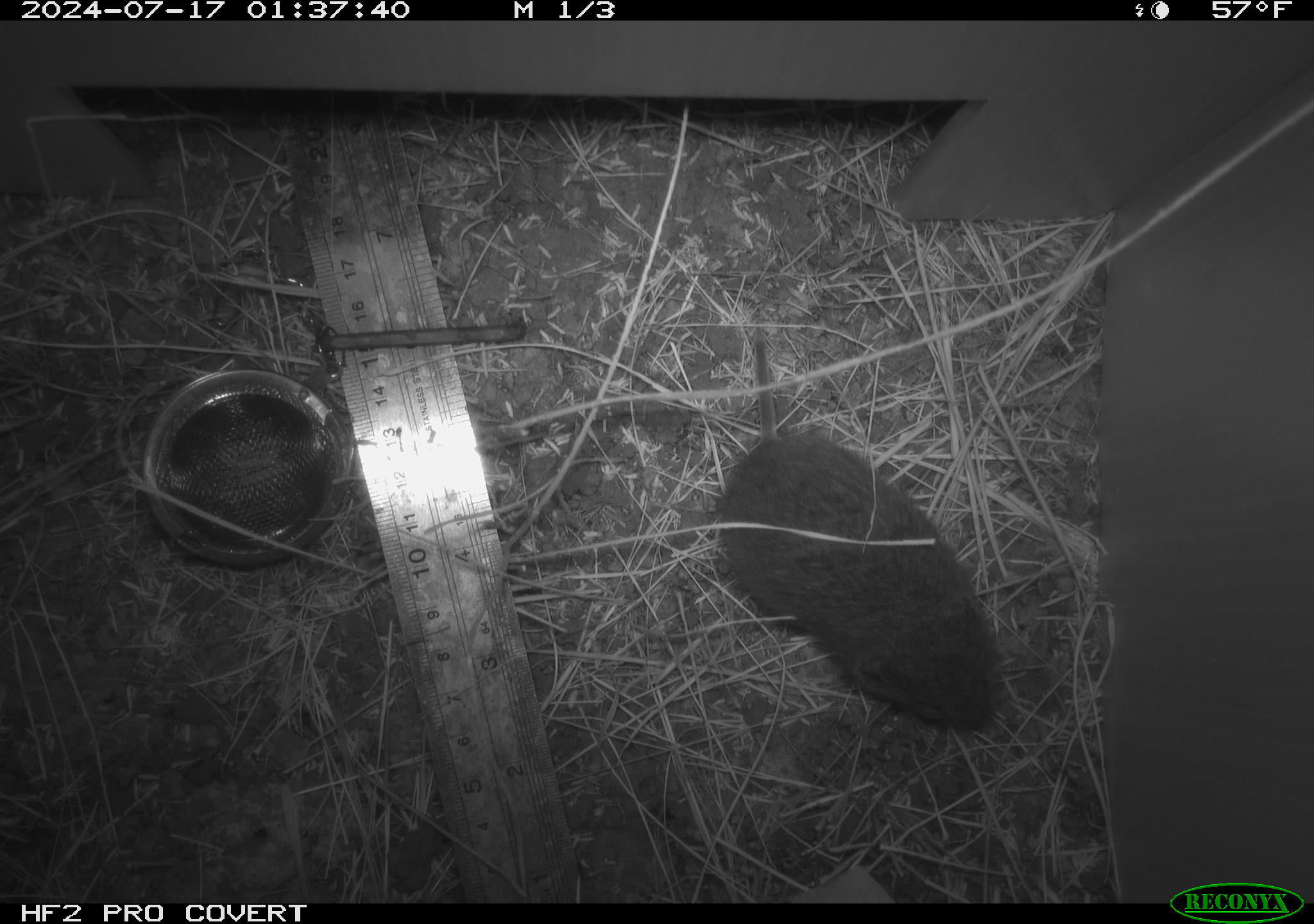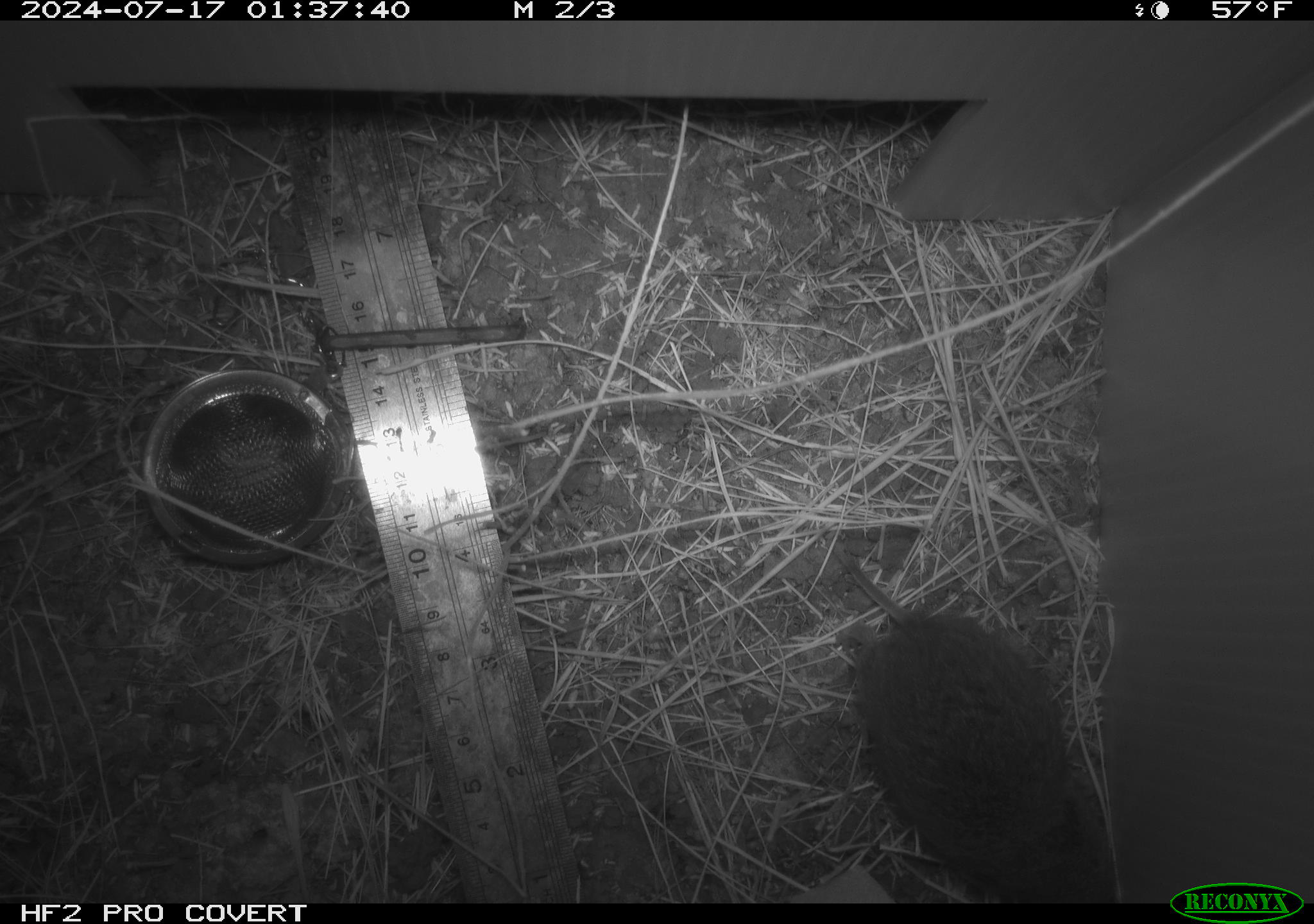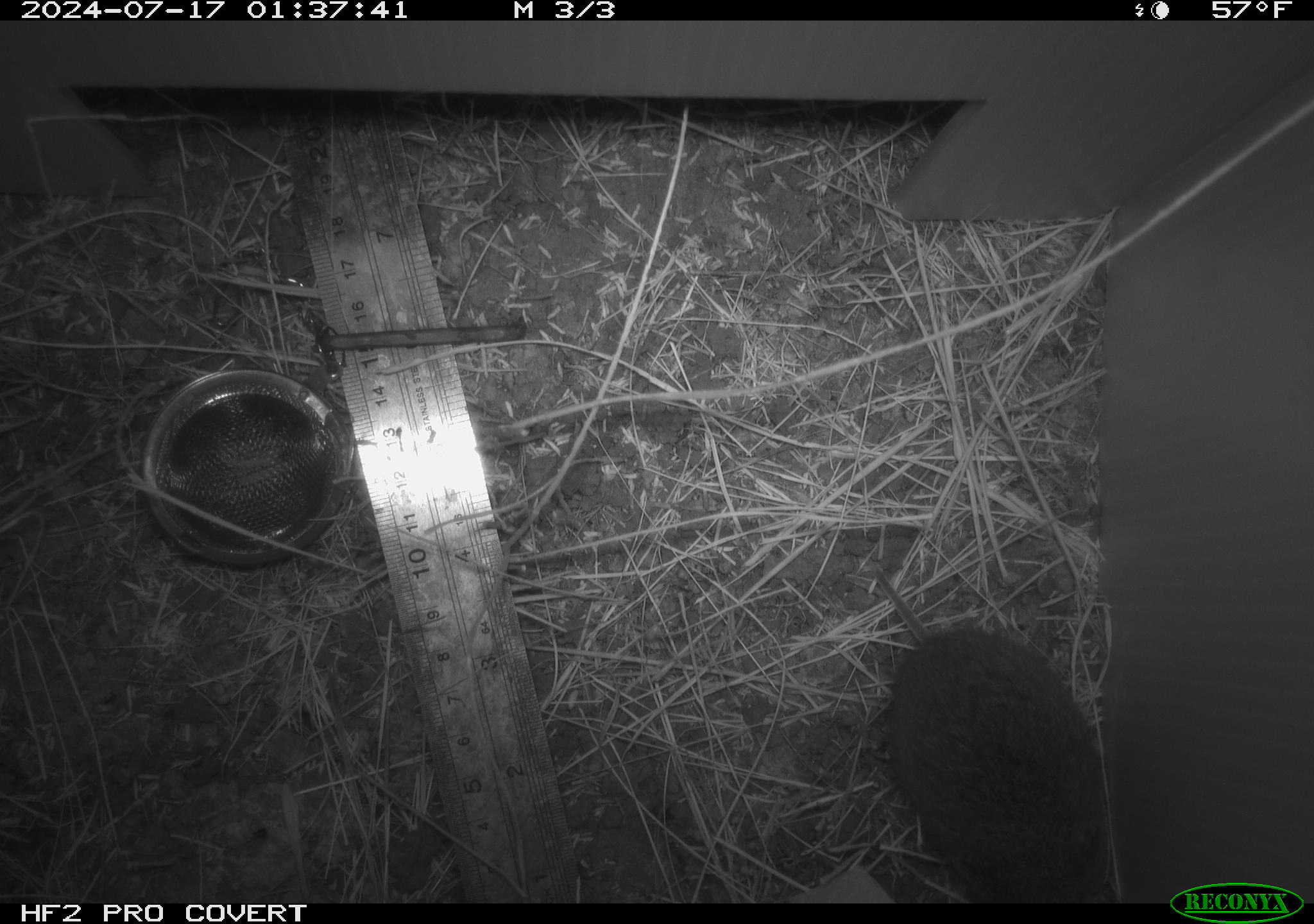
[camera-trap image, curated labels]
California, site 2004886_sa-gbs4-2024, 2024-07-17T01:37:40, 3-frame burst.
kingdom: Animalia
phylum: Chordata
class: Mammalia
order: Rodentia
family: Cricetidae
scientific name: Arvicolinae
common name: voles, lemmings, and muskrats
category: arvicolinae subfamily